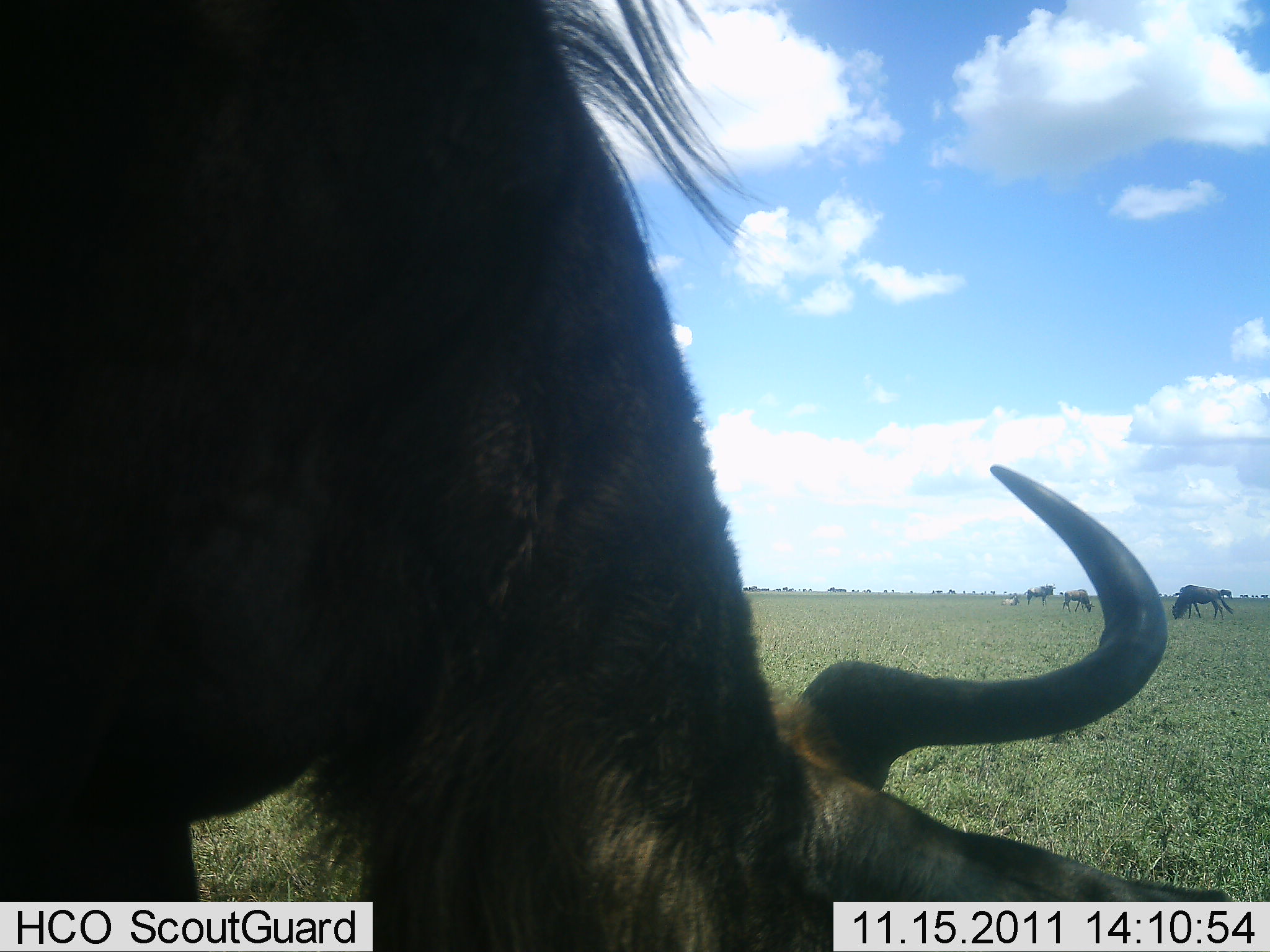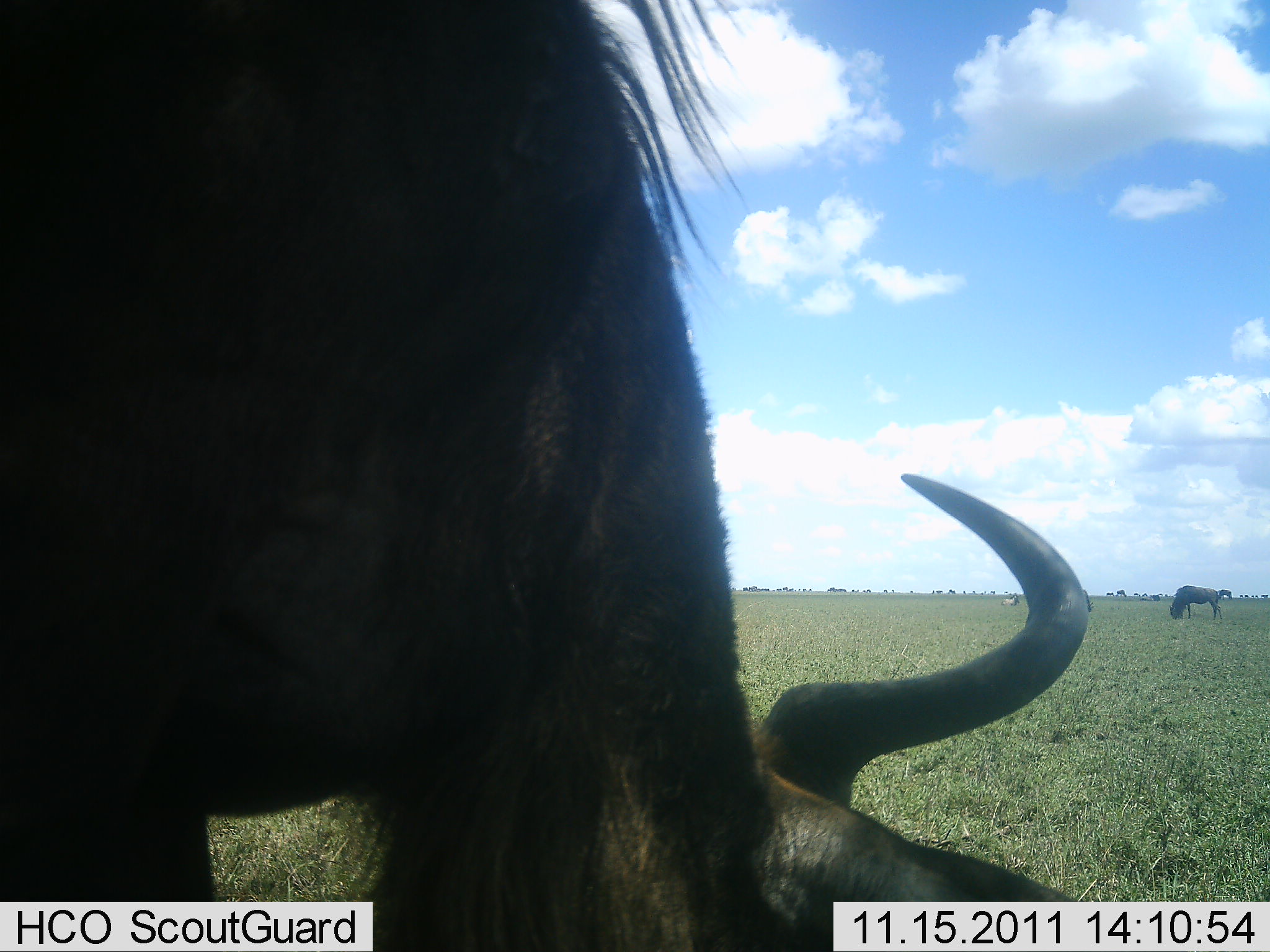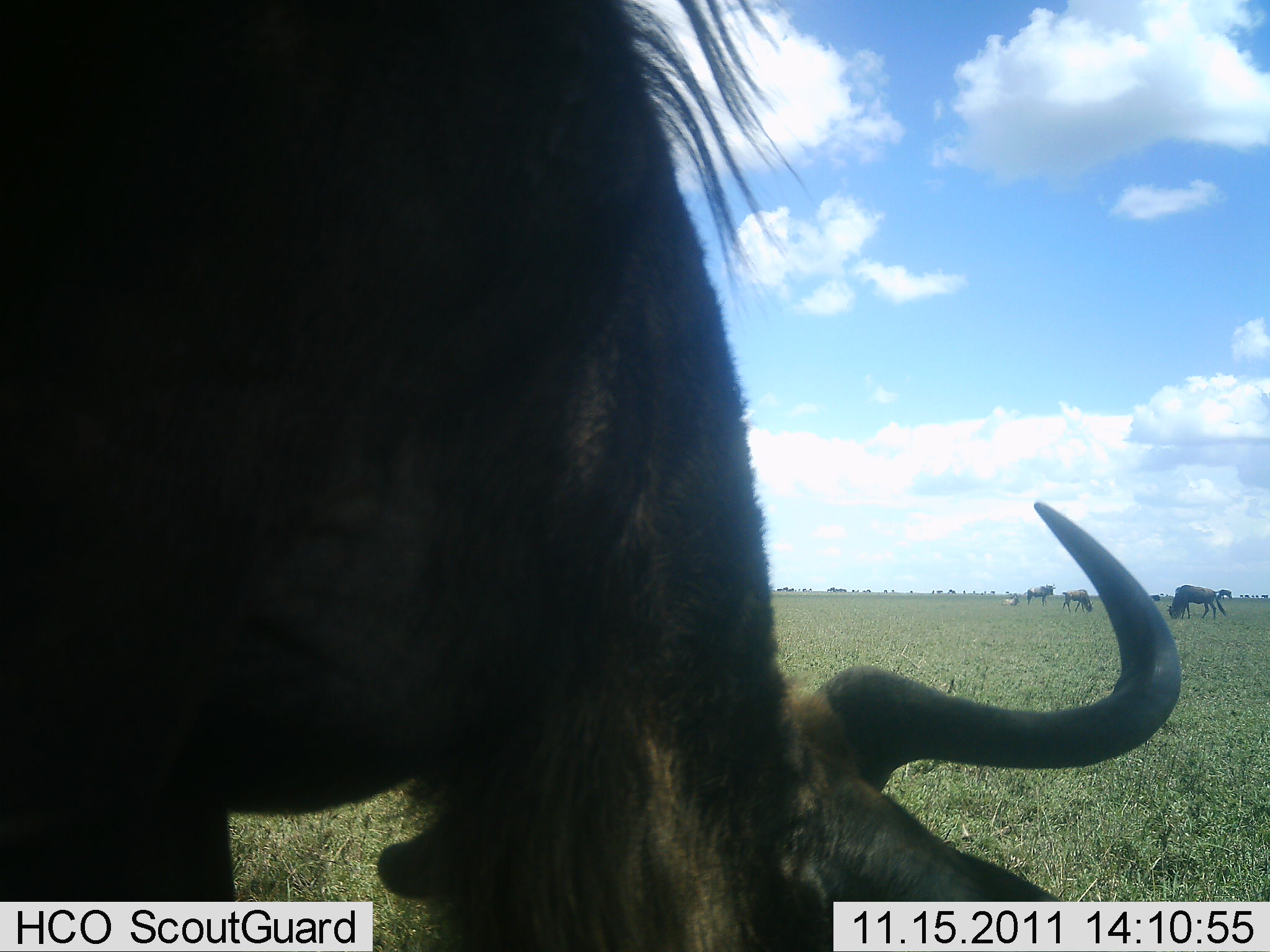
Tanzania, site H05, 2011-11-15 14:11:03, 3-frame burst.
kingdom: Animalia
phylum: Chordata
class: Mammalia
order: Artiodactyla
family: Bovidae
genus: Connochaetes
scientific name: Connochaetes taurinus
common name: blue wildebeest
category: wildebeest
Wildebeest (blue wildebeest) (Connochaetes taurinus), count 2. Behavior (volunteer vote fractions): standing 30%, resting 0%, moving 10%, interacting 0%. Young present (vote fraction): 0%. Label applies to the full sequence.